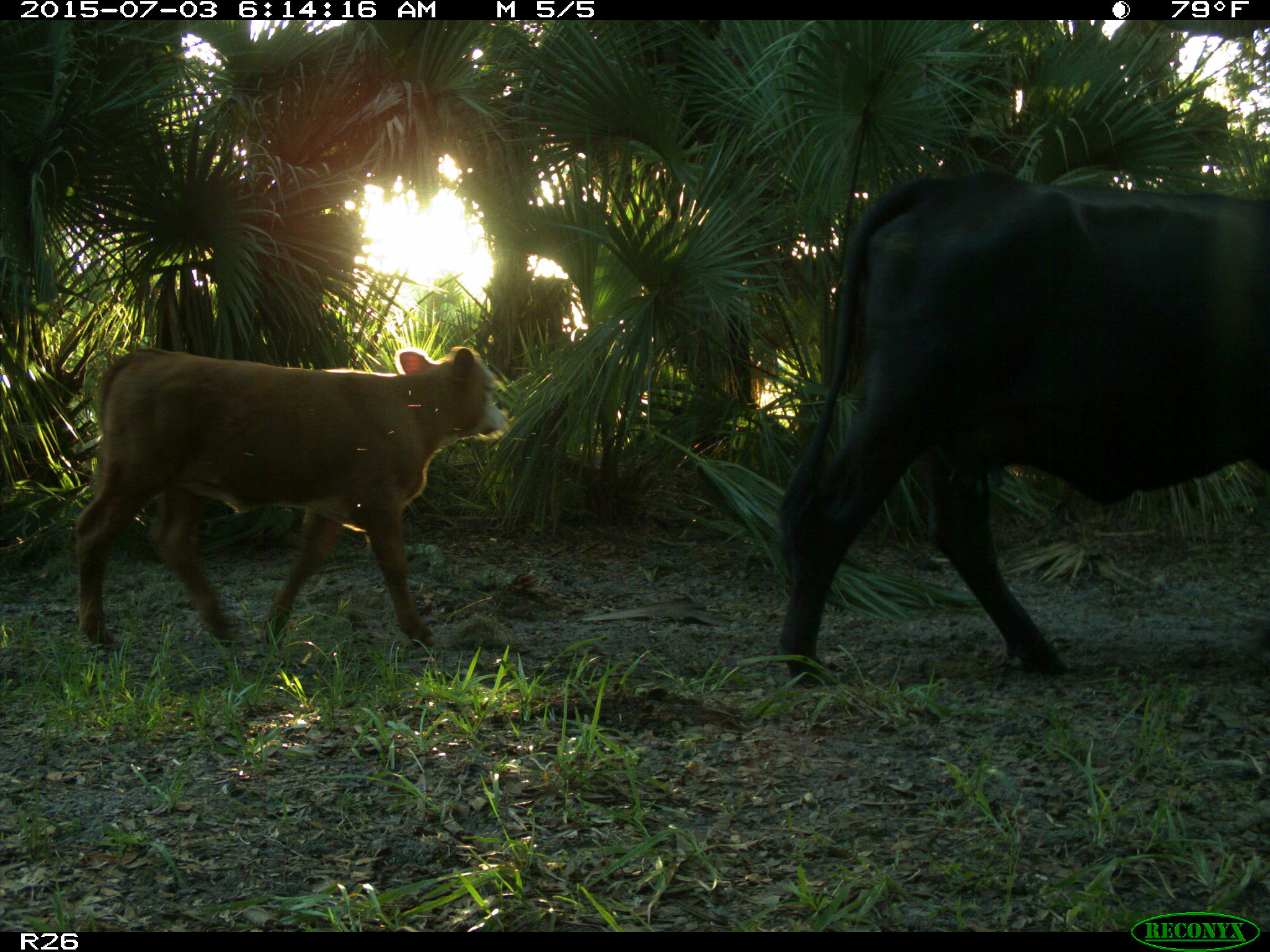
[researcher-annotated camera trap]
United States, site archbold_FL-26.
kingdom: Animalia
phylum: Chordata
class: Mammalia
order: Artiodactyla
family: Bovidae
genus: Bos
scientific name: Bos taurus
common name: domestic cow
Bos taurus (domestic cow).